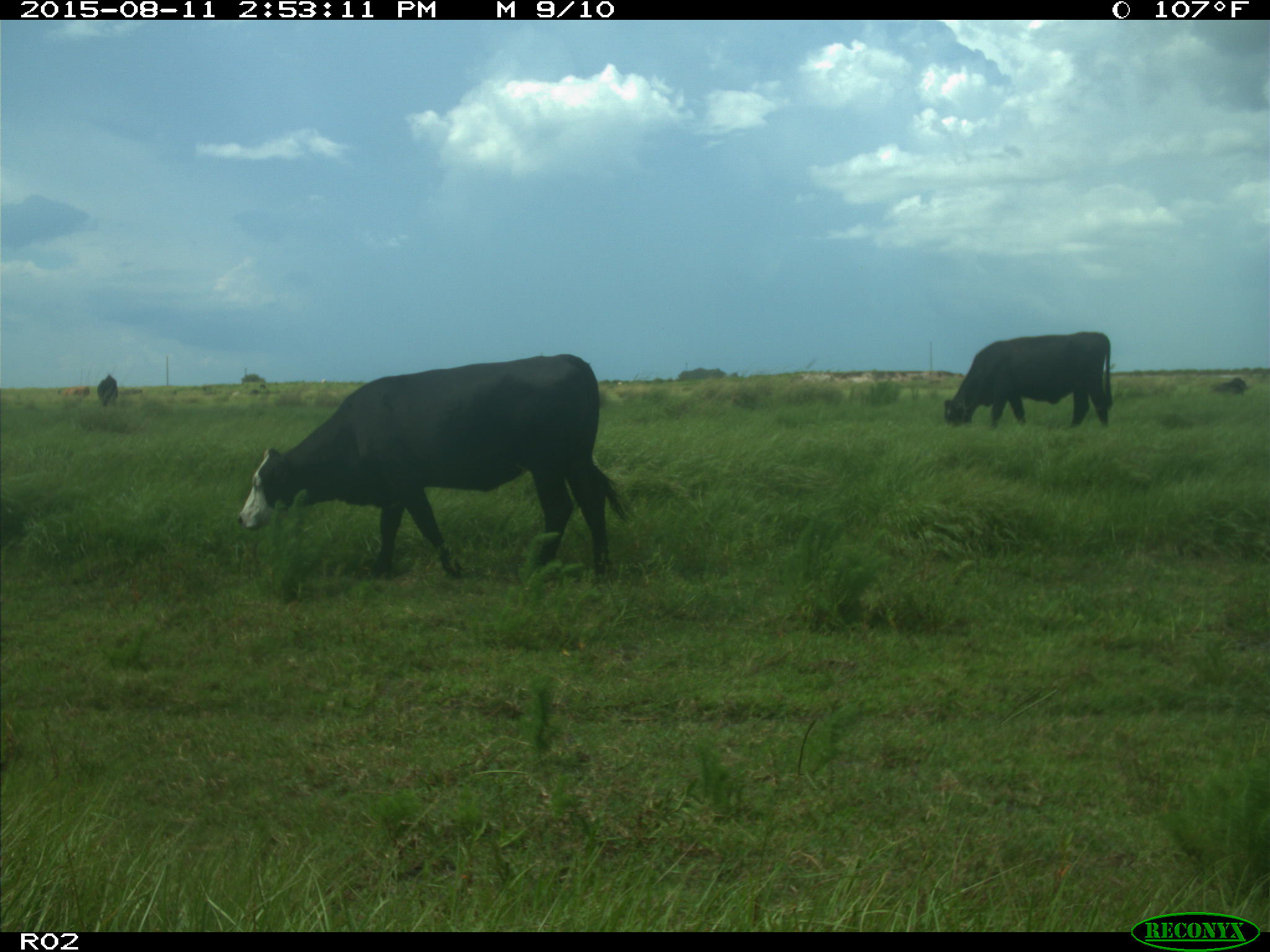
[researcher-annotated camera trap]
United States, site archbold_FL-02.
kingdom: Animalia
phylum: Chordata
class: Mammalia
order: Artiodactyla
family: Bovidae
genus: Bos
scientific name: Bos taurus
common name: domestic cow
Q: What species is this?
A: Bos taurus (domestic cow).